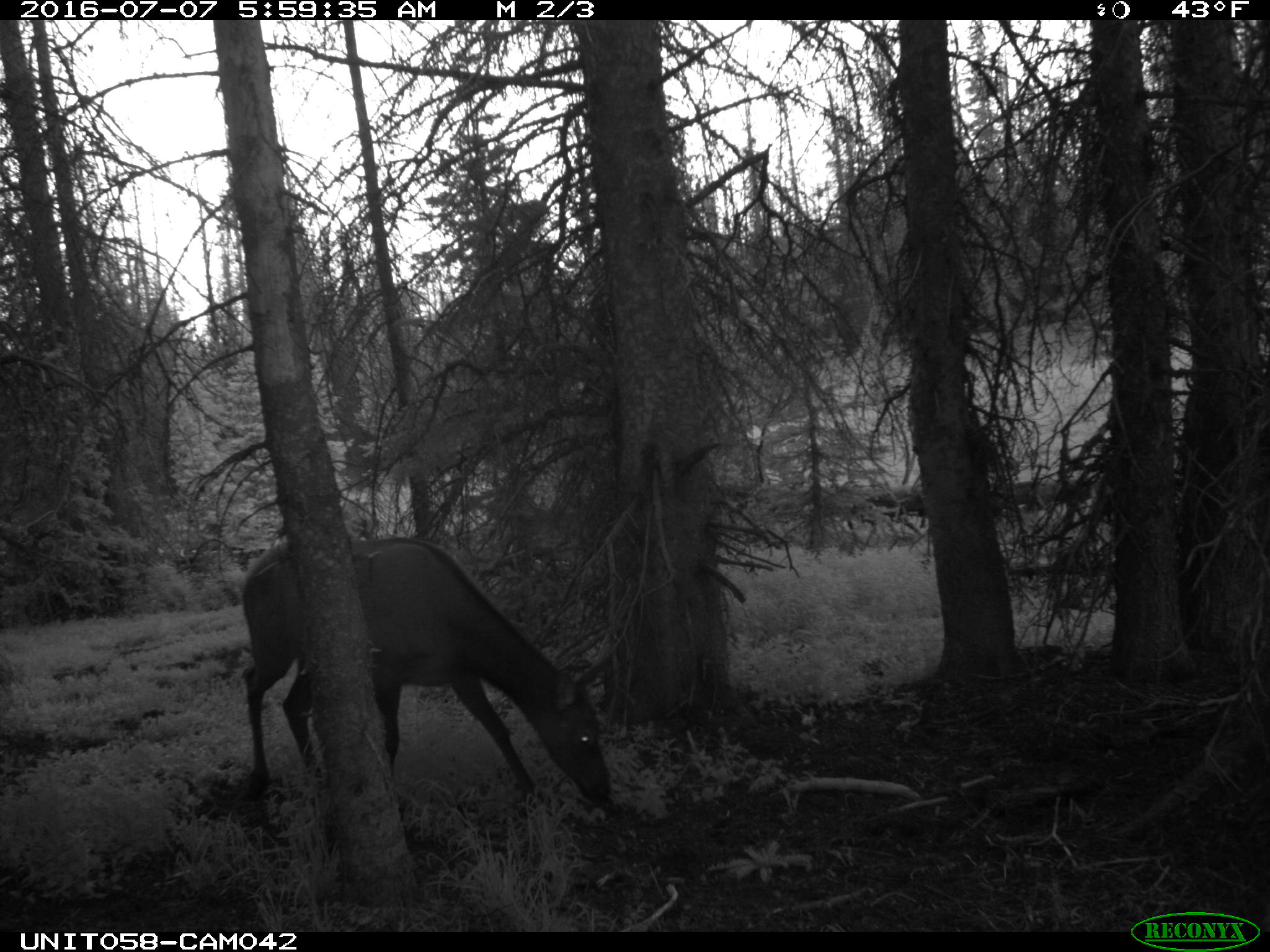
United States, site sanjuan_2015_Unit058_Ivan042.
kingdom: Animalia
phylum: Chordata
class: Mammalia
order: Artiodactyla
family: Cervidae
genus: Cervus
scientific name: Cervus elaphus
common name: red deer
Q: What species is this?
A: Cervus elaphus (red deer).